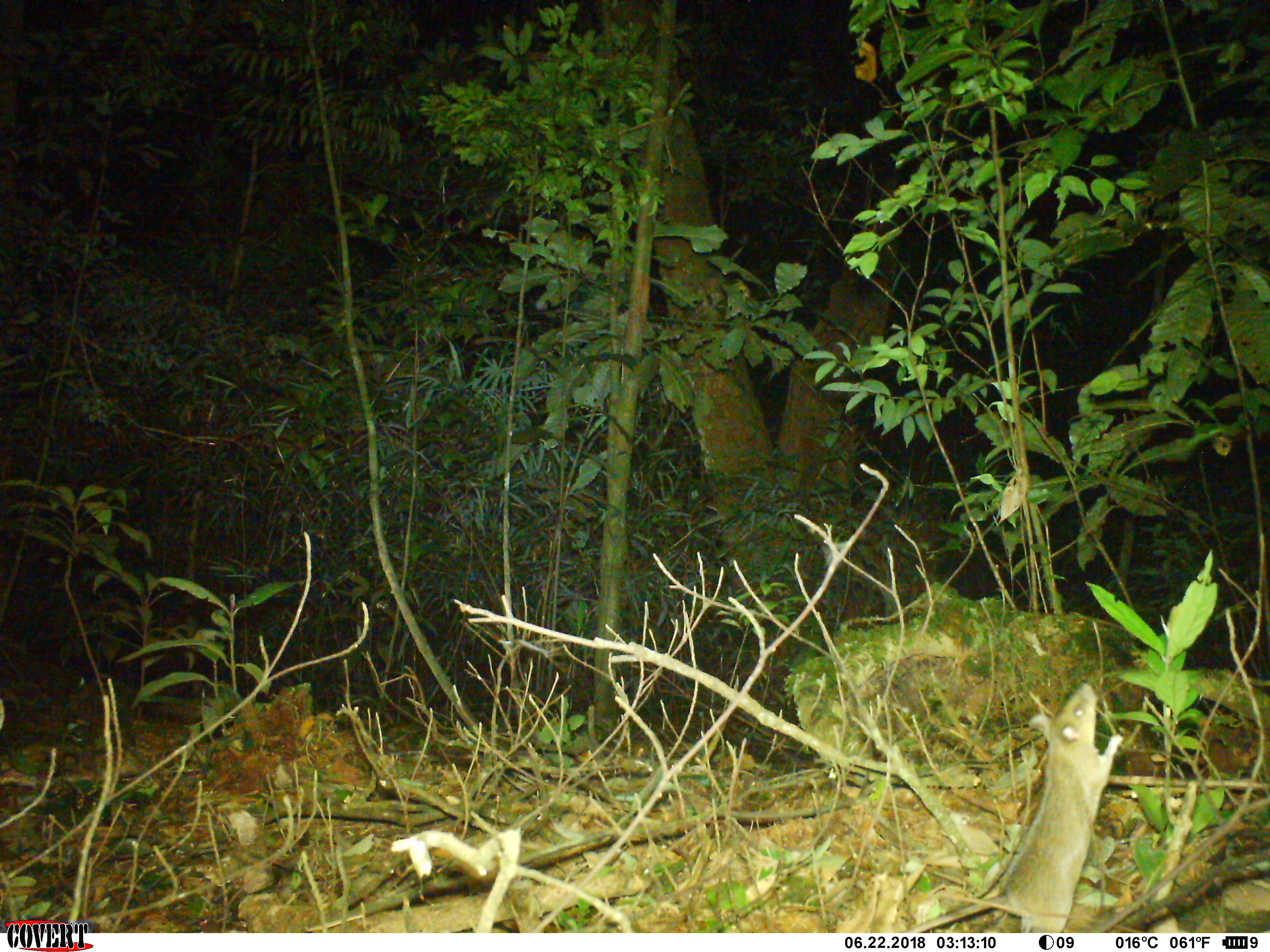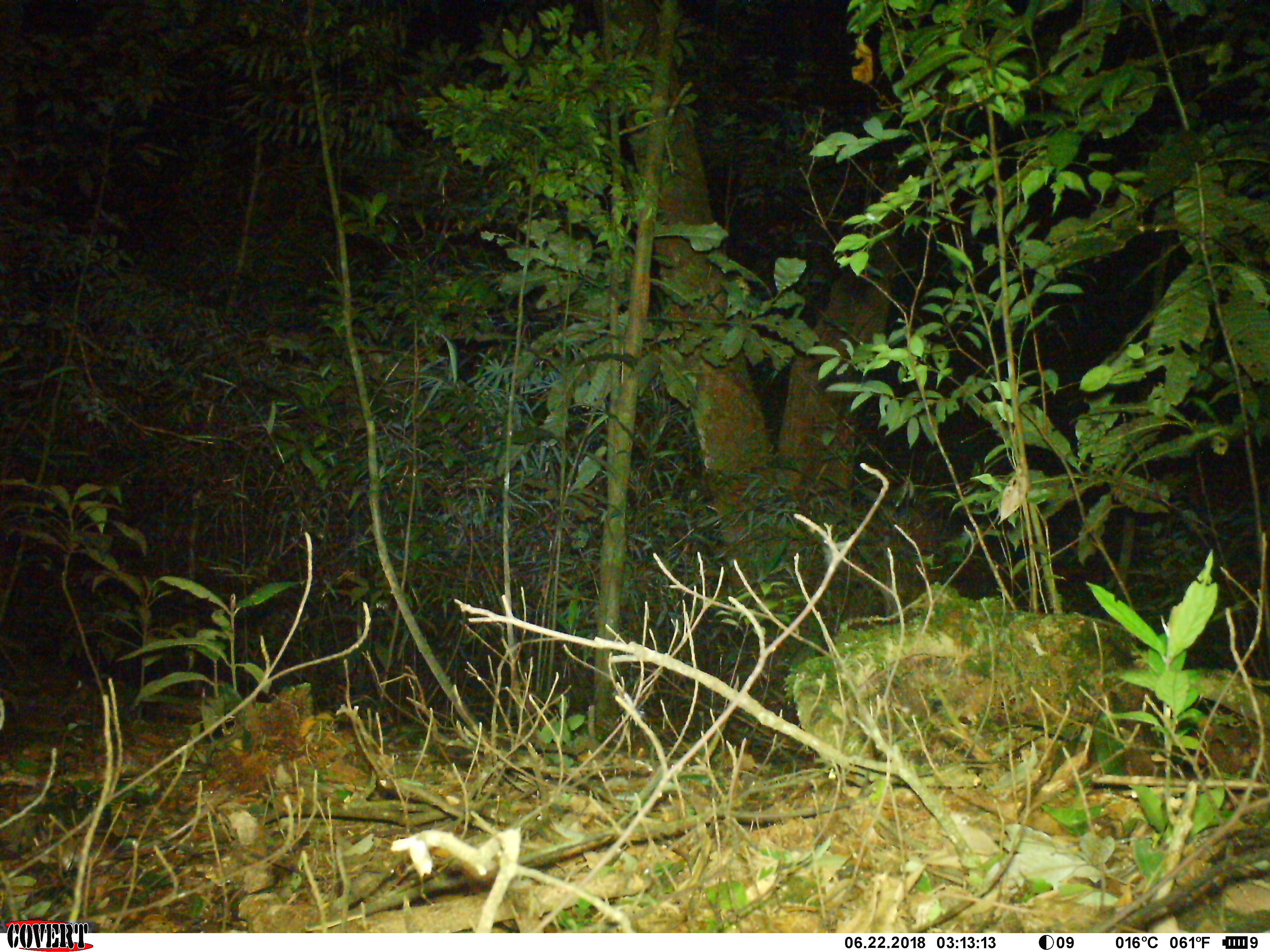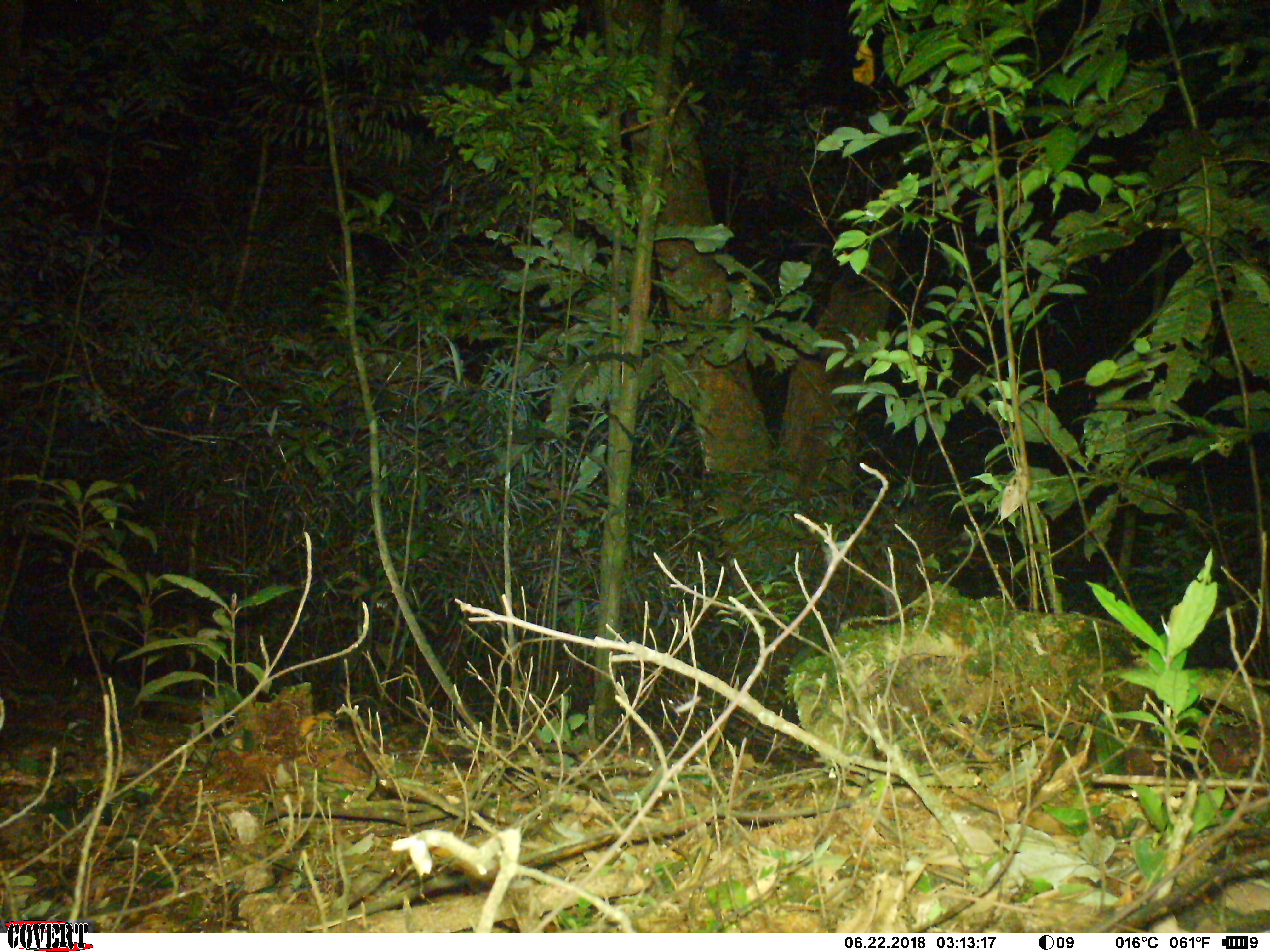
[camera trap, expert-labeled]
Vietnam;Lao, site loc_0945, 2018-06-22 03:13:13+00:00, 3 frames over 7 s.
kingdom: Animalia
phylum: Chordata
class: Mammalia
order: Rodentia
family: Muridae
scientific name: Muridae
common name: old-world mice and rats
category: unidentified murid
Unidentified murid (old-world mice and rats) (Muridae). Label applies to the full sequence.